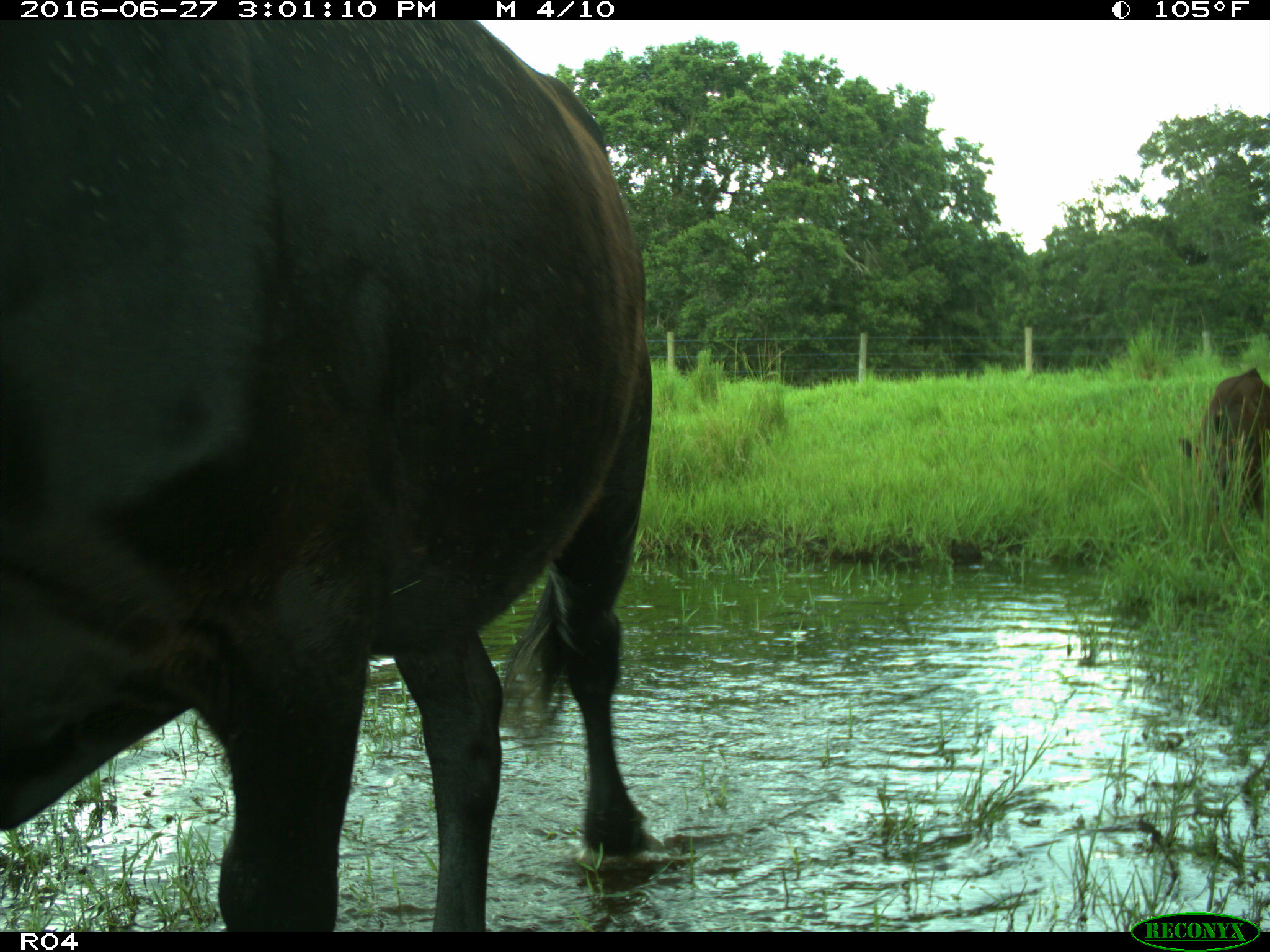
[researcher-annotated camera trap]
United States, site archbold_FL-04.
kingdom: Animalia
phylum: Chordata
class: Mammalia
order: Artiodactyla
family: Bovidae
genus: Bos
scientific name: Bos taurus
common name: domestic cow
Bos taurus (domestic cow).